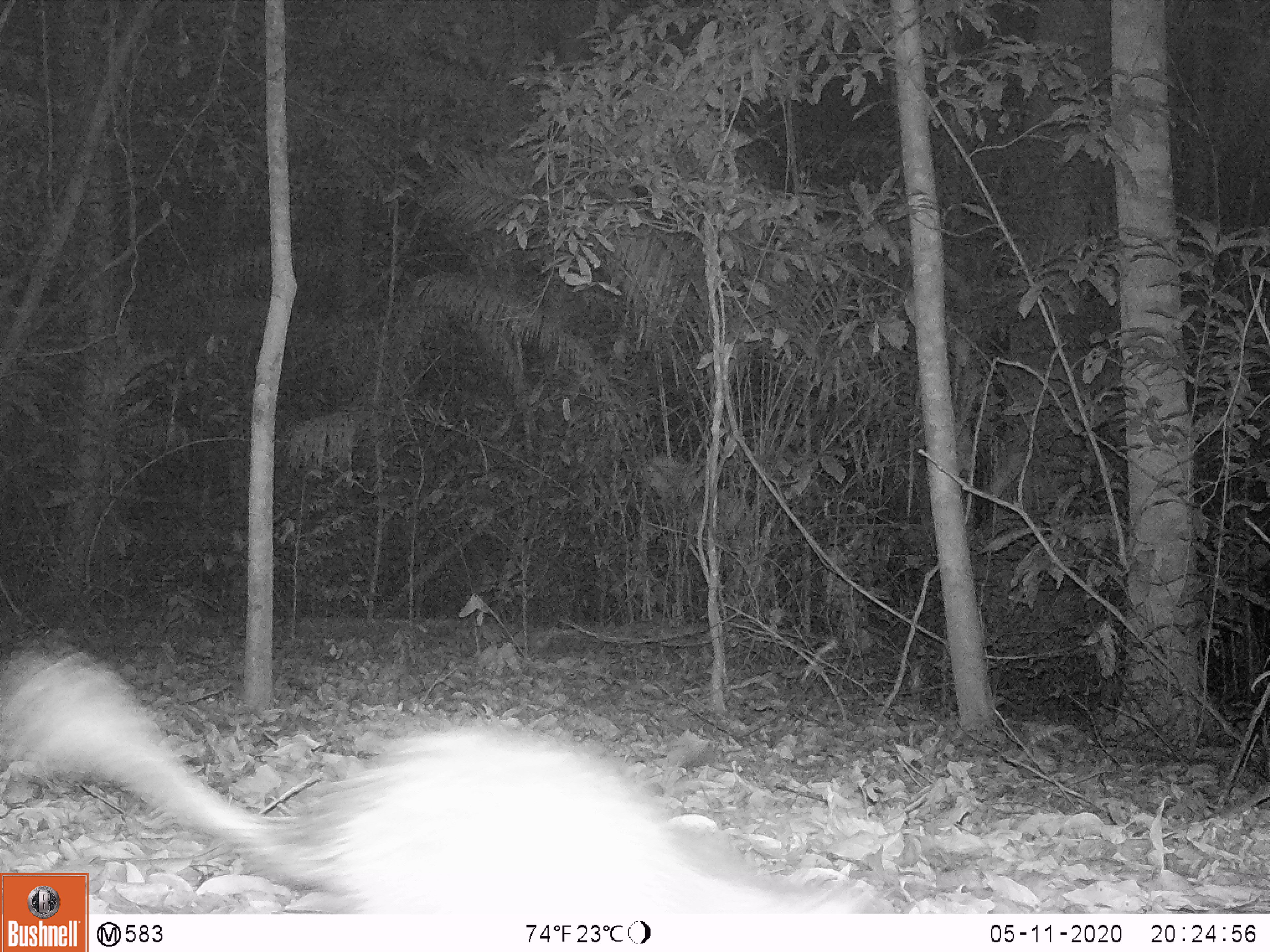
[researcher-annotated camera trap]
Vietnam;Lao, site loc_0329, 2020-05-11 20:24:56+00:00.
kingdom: Animalia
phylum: Chordata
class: Mammalia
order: Rodentia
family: Hystricidae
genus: Atherurus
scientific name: Atherurus macrourus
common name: asiatic brush-tailed porcupine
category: asiatic brush tailed porcupine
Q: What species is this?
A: Asiatic brush tailed porcupine (asiatic brush-tailed porcupine) (Atherurus macrourus).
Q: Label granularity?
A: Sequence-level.